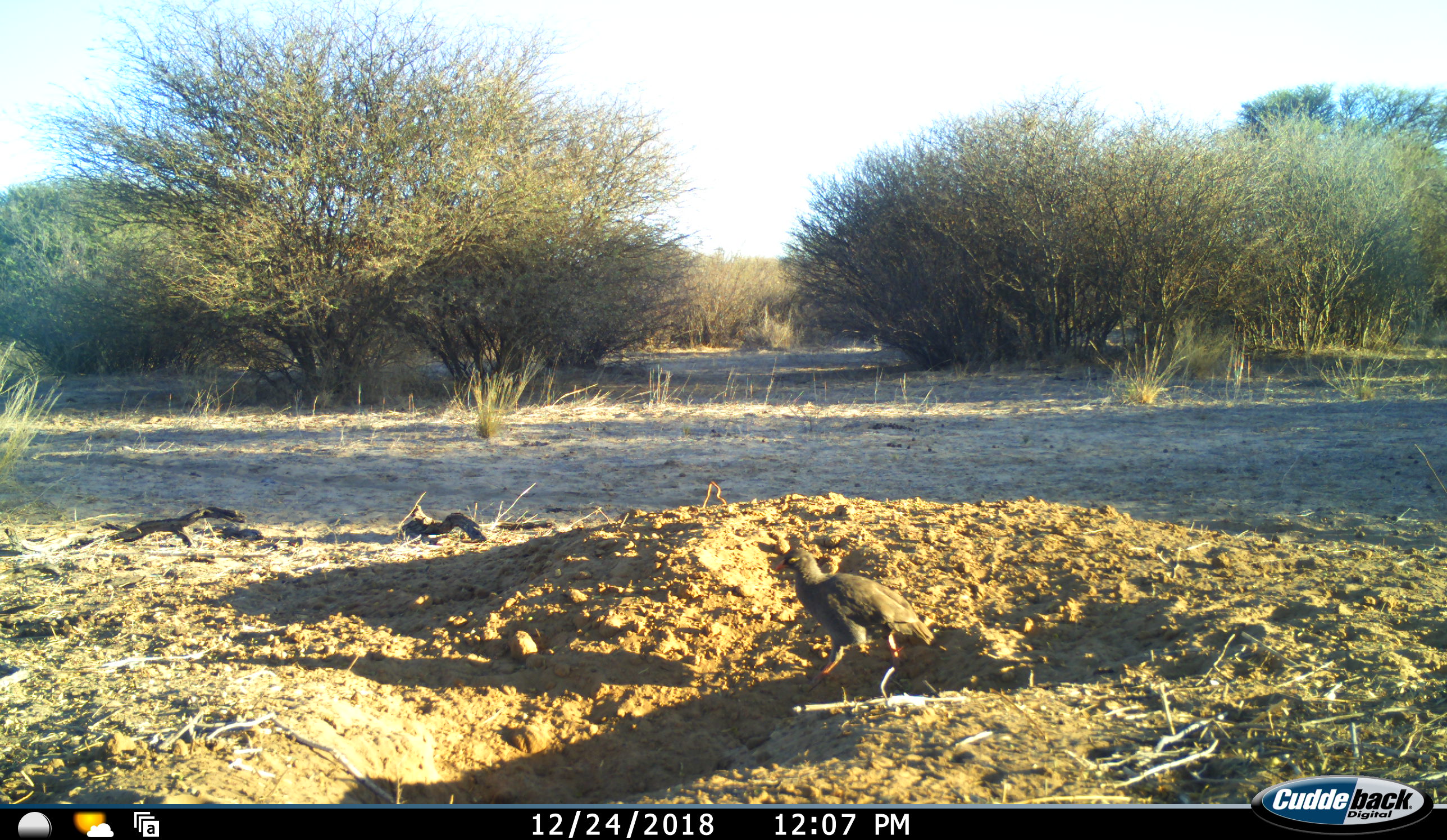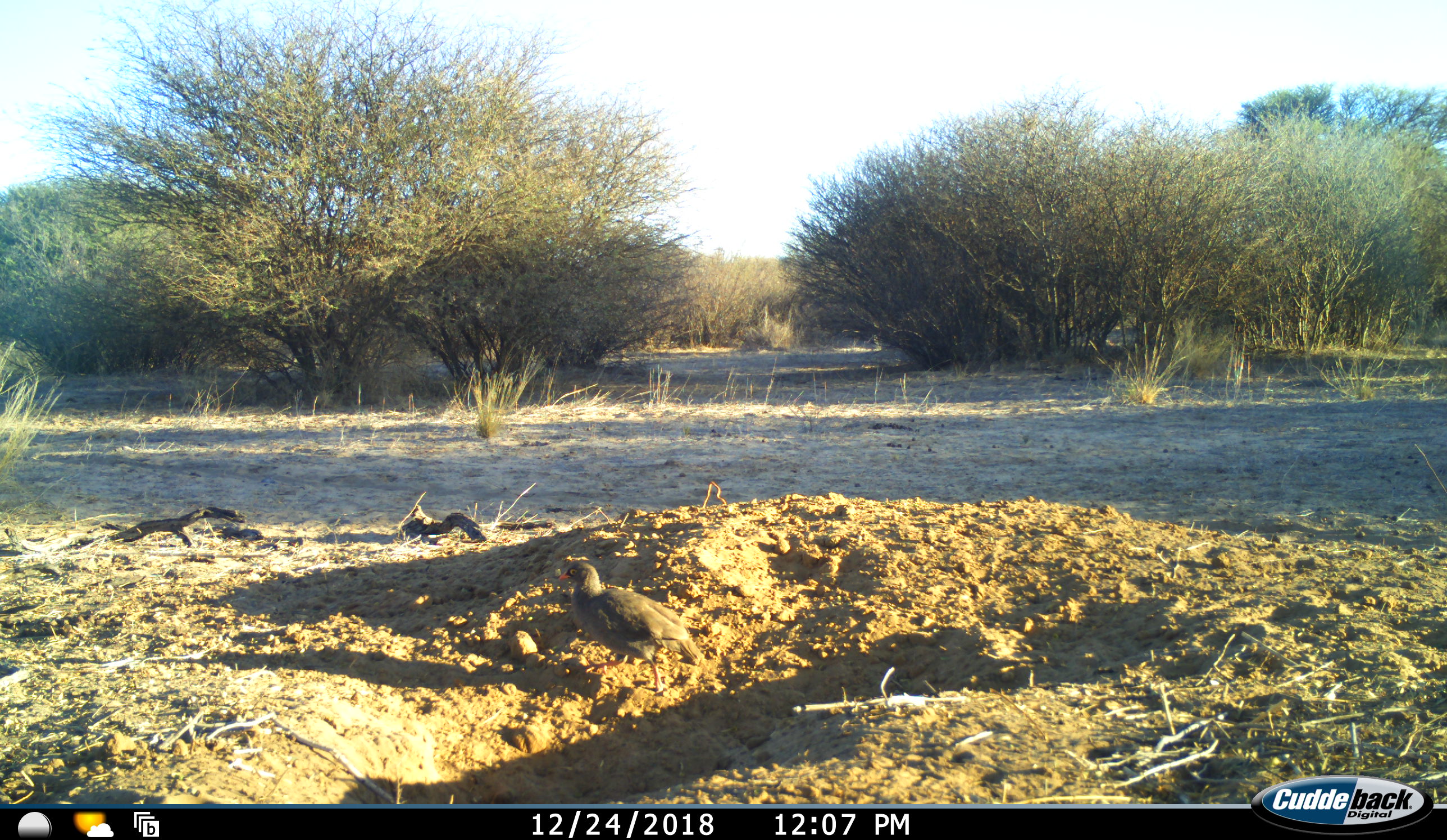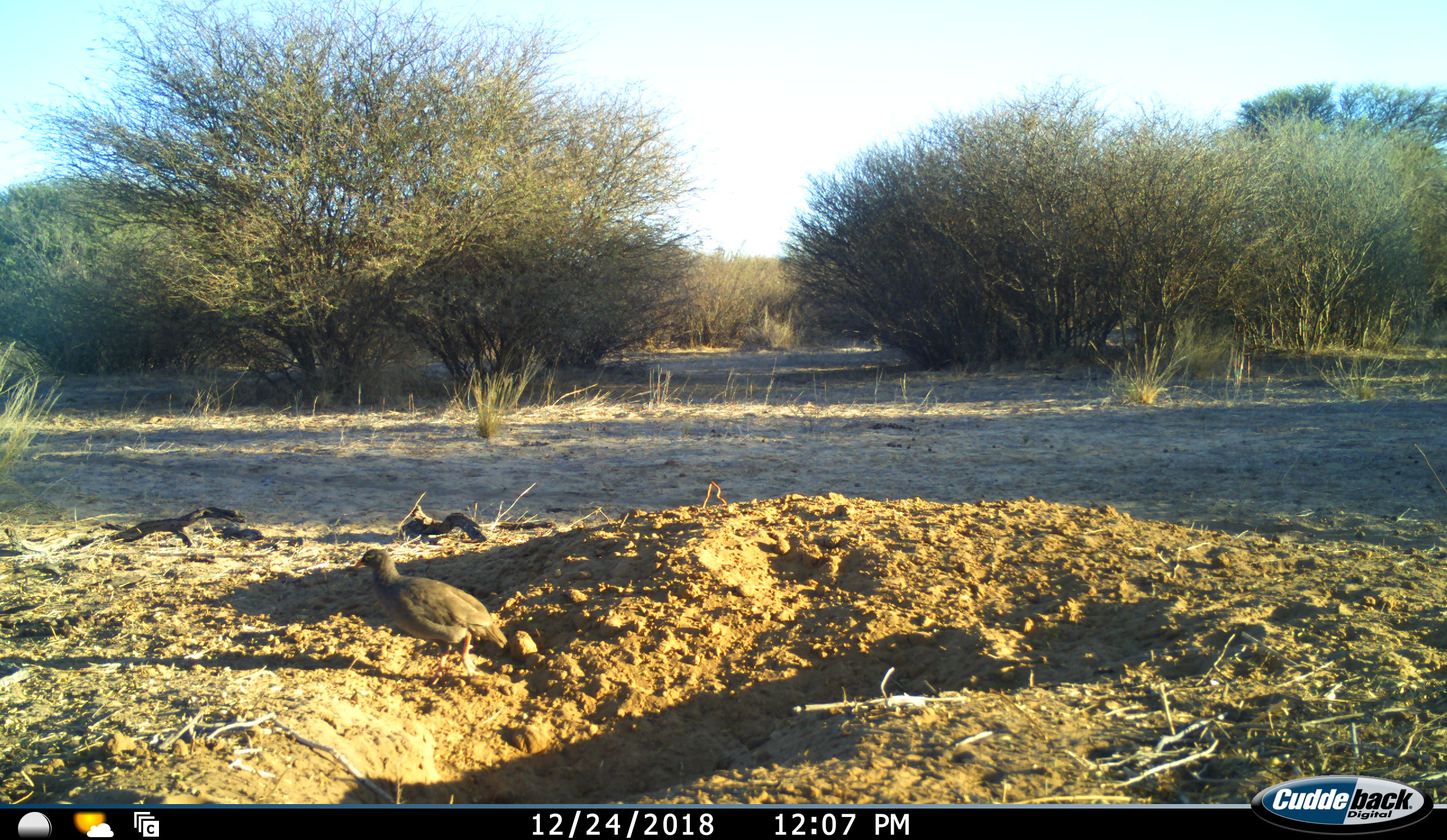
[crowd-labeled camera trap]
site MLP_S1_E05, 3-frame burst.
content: unidentified animal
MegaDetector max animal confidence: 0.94